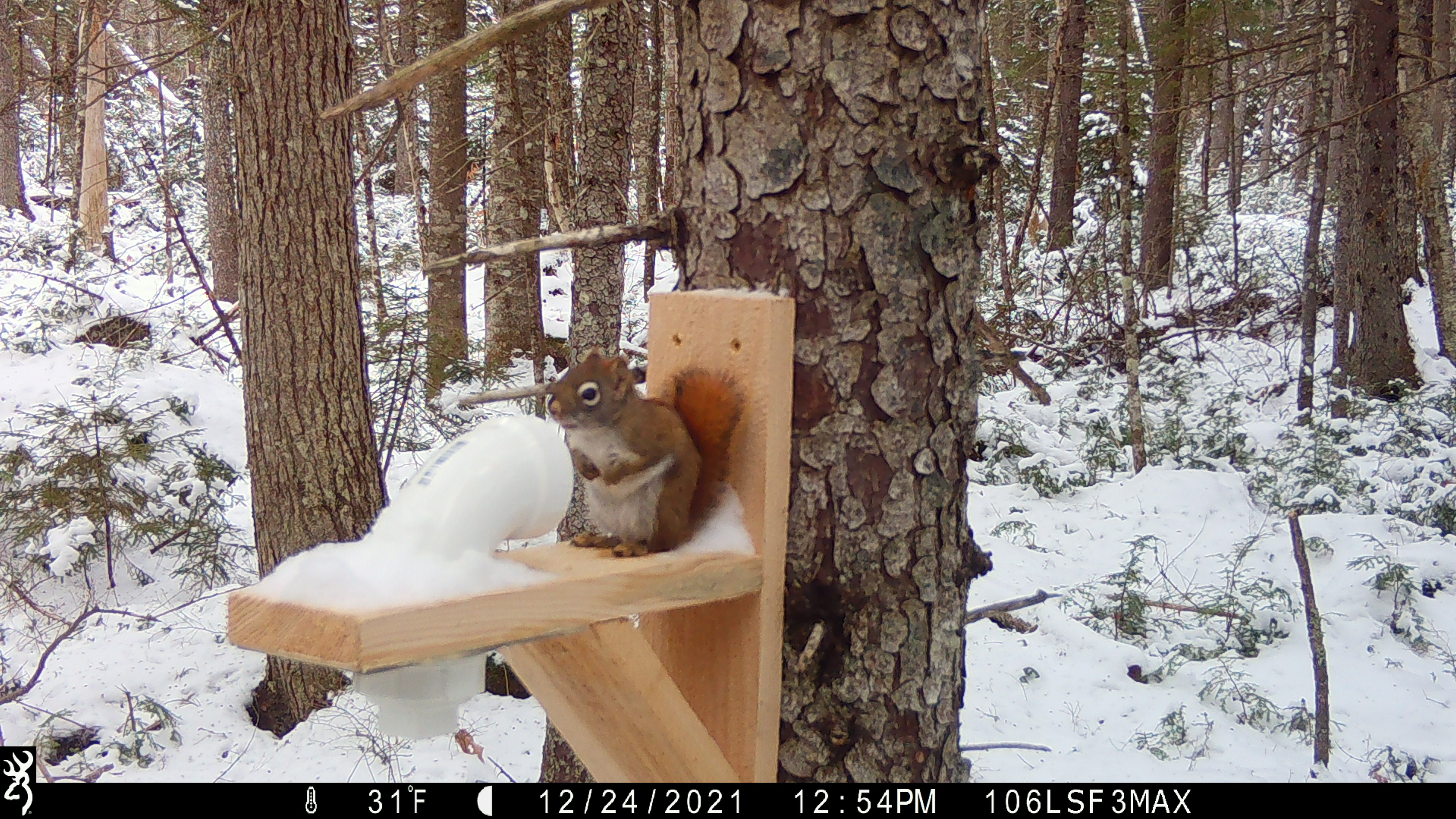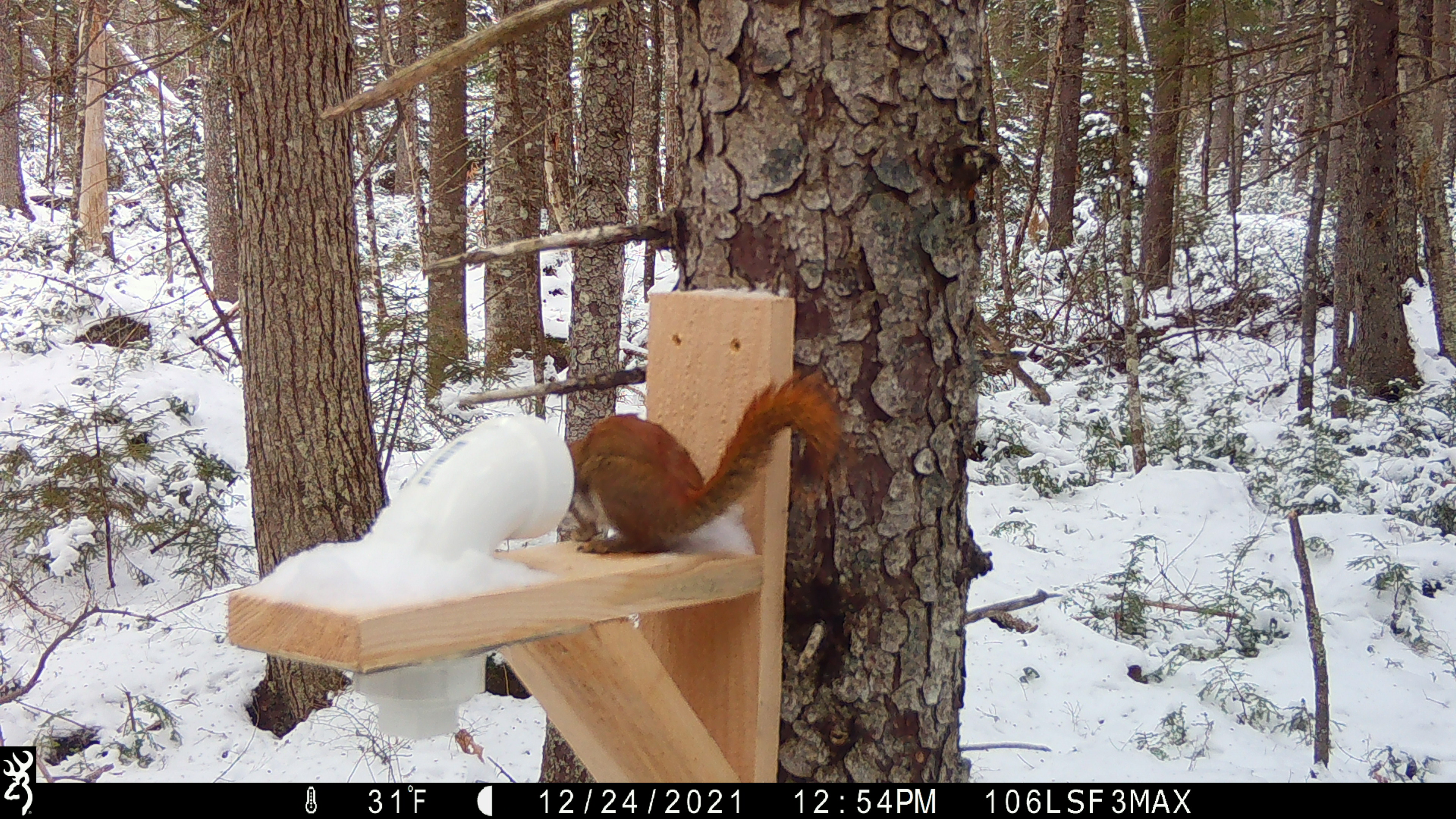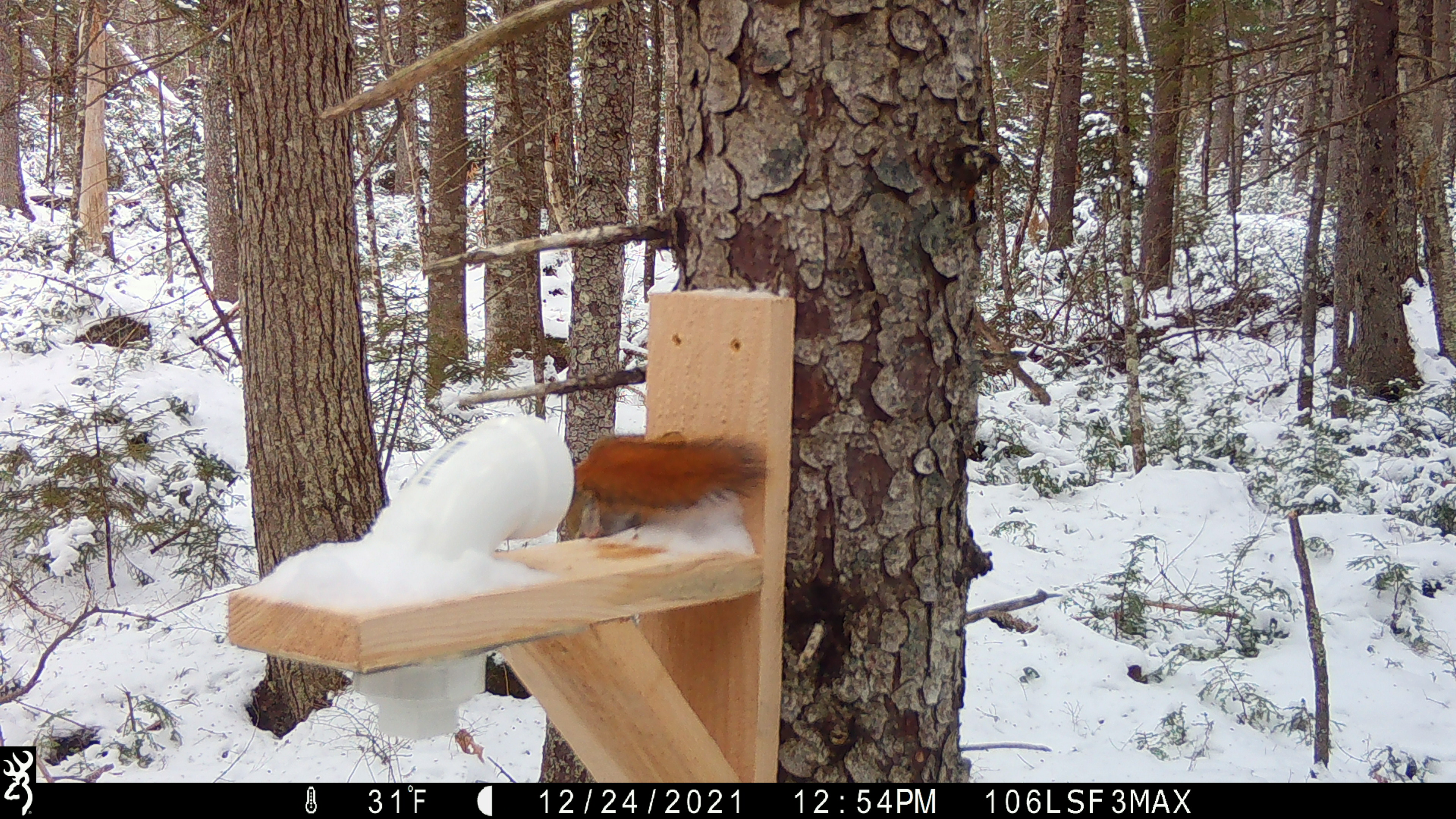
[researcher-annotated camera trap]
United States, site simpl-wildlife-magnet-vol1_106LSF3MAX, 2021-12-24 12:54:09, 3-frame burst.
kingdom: Animalia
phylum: Chordata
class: Mammalia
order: Rodentia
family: Sciuridae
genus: Tamiasciurus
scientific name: Tamiasciurus hudsonicus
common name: red squirrel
Red squirrel (Tamiasciurus hudsonicus).